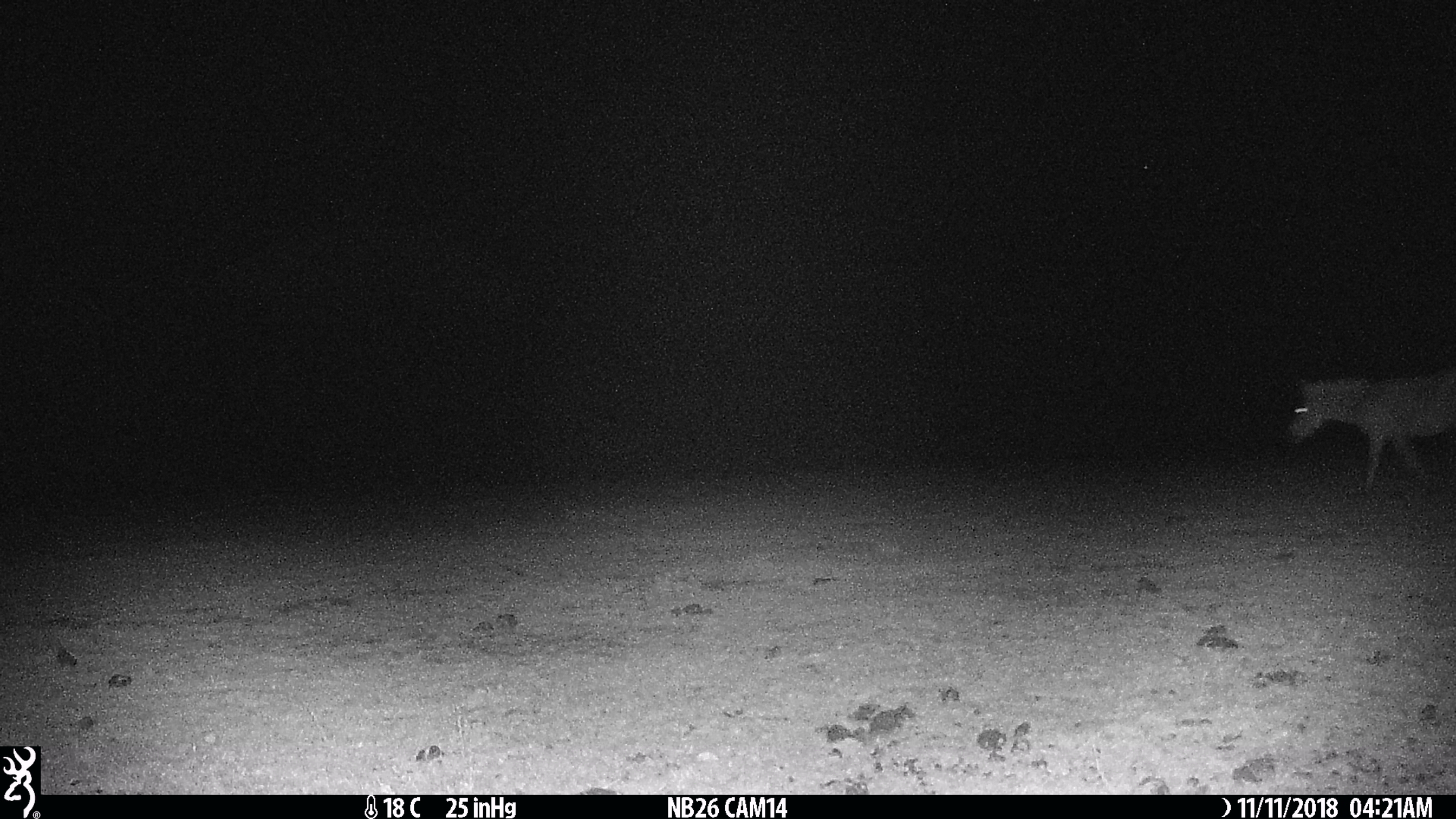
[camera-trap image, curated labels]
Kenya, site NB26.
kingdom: Animalia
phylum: Chordata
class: Mammalia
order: Perissodactyla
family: Equidae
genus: Equus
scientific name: Equus quagga burchellii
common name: burchell's zebra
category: zebra